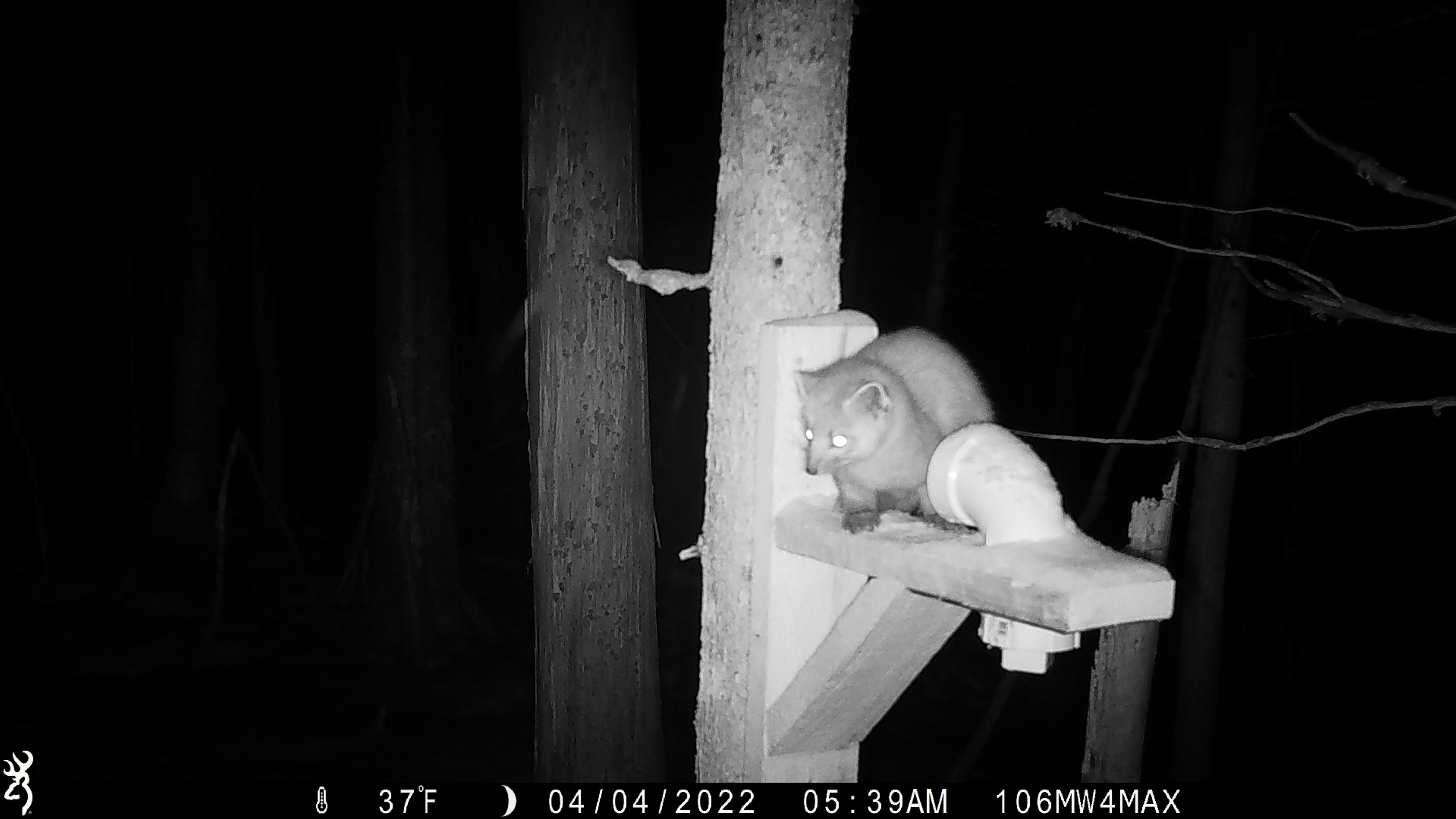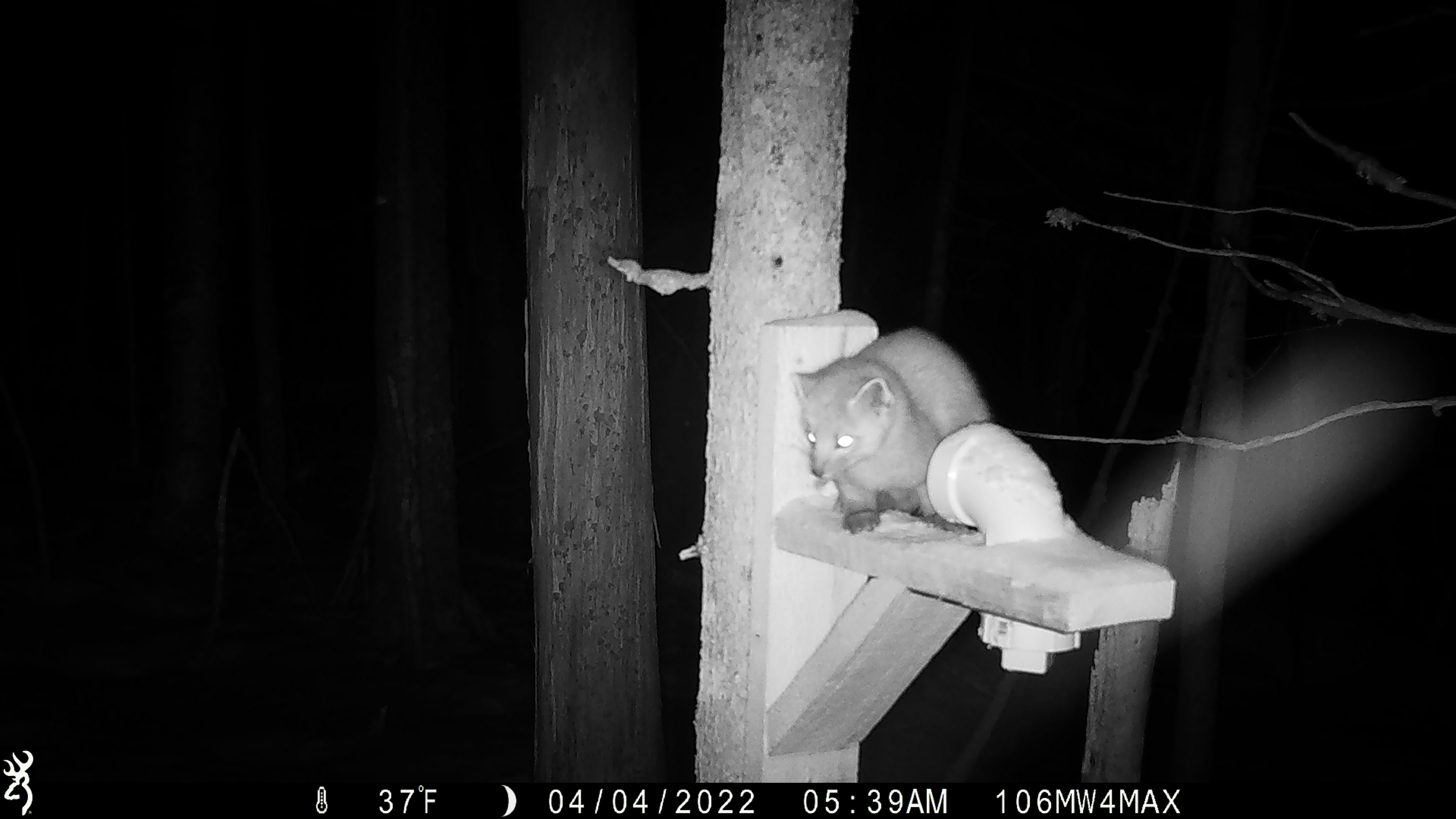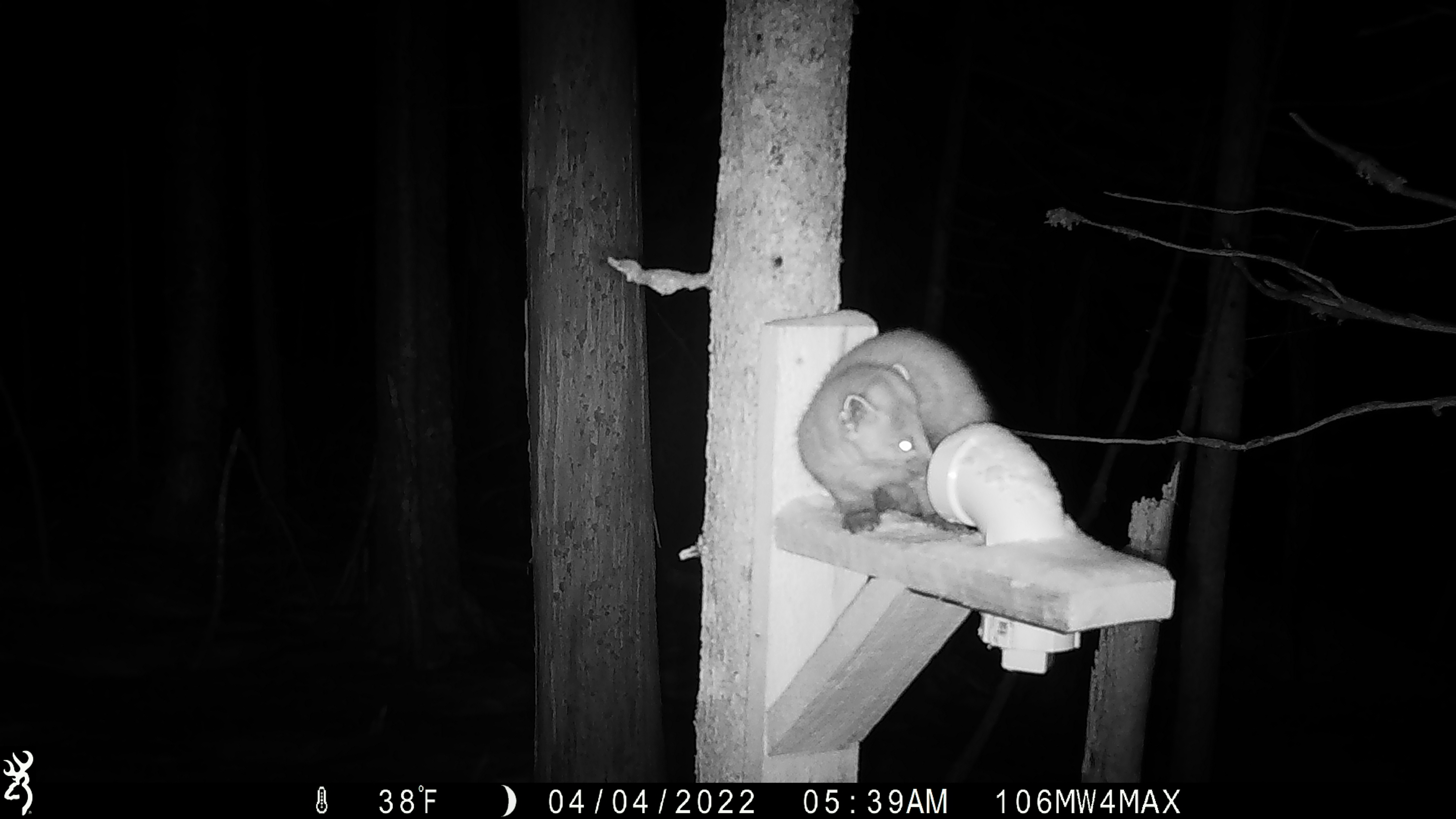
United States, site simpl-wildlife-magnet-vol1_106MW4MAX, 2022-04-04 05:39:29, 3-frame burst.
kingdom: Animalia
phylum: Chordata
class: Mammalia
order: Carnivora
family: Mustelidae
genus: Martes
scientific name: Martes americana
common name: american marten